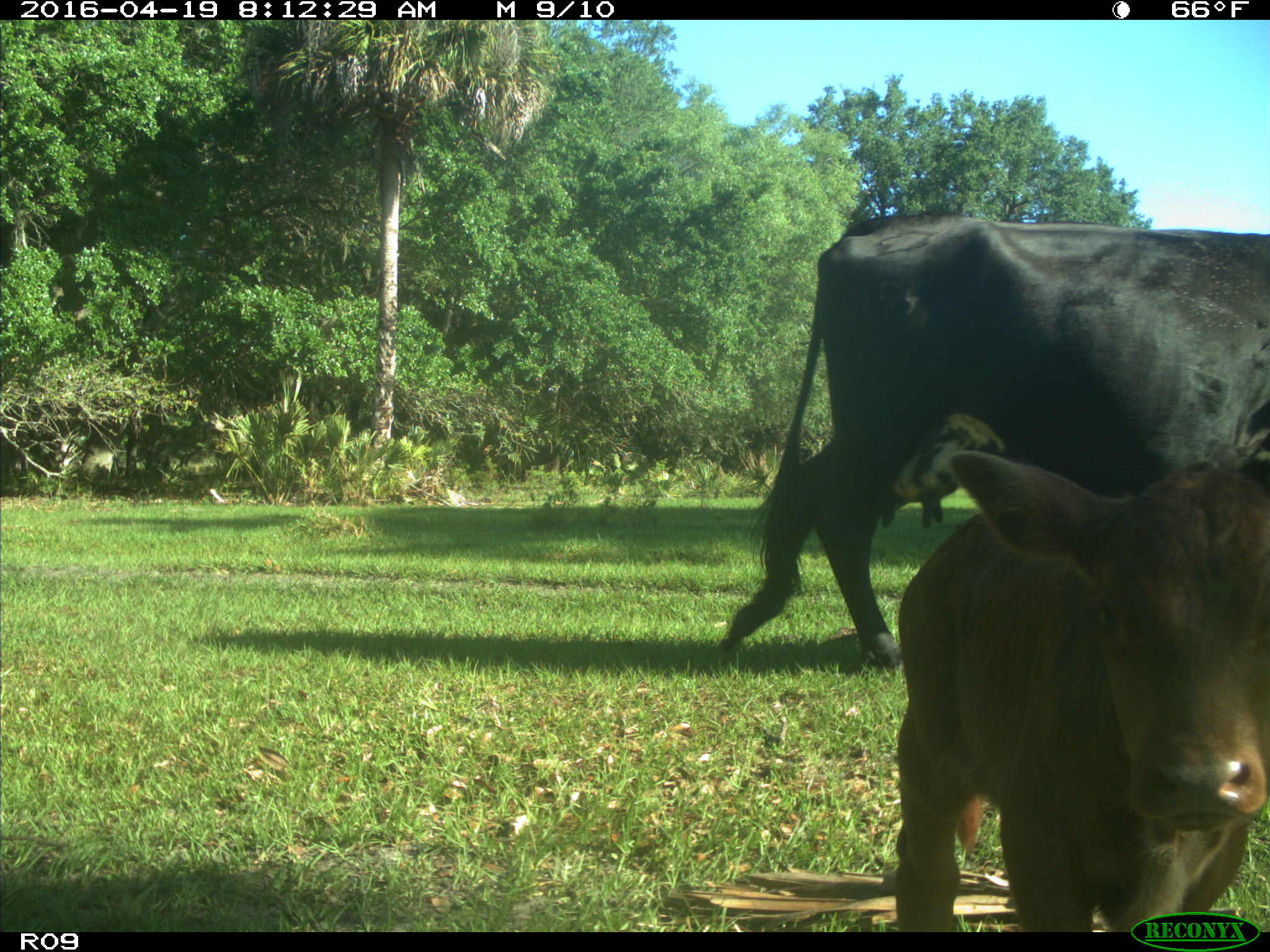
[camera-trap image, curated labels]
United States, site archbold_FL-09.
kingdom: Animalia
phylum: Chordata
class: Mammalia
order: Artiodactyla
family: Bovidae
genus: Bos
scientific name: Bos taurus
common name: domestic cow